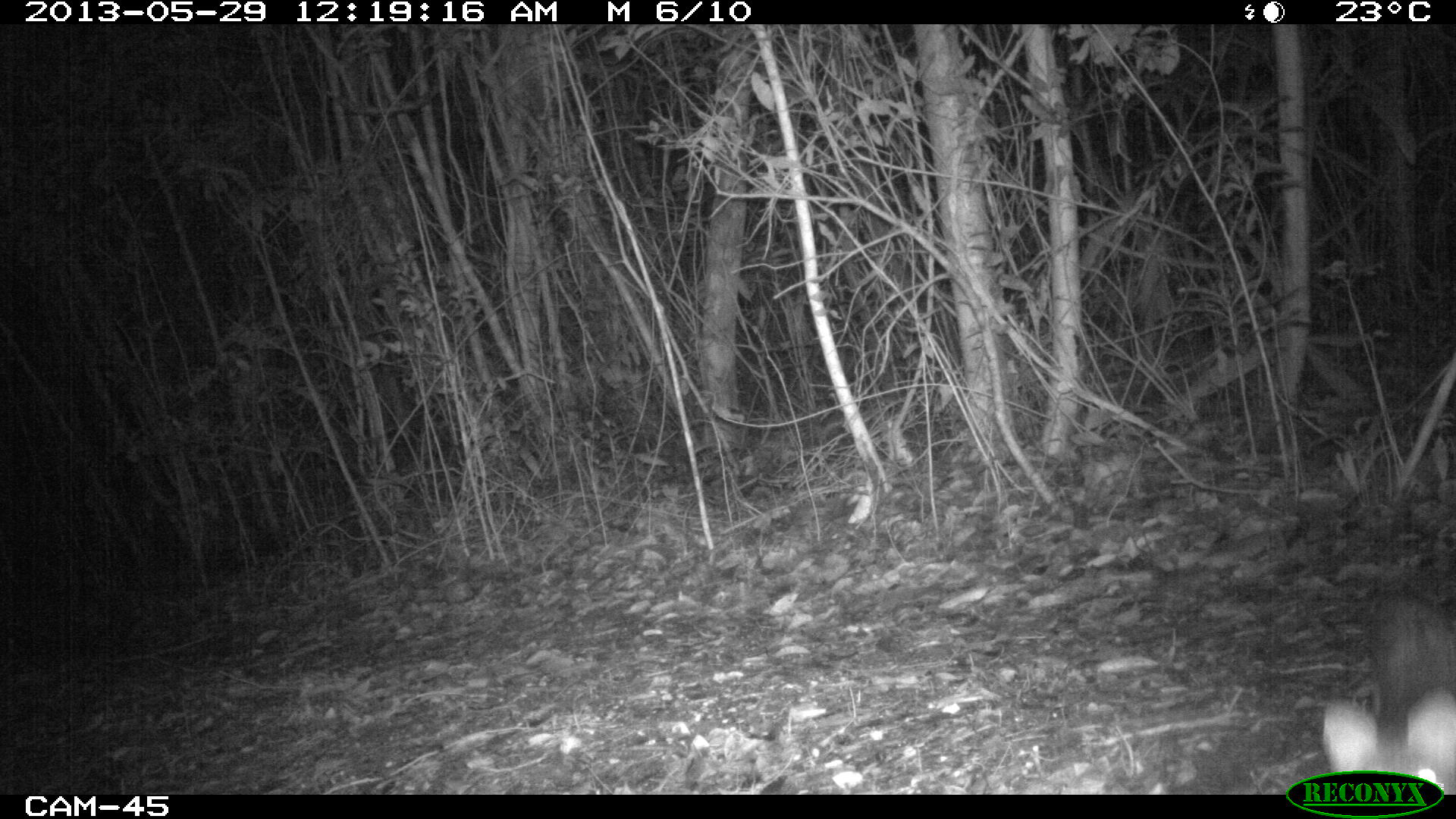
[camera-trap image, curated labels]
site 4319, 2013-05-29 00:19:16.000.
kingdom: Animalia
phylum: Chordata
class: Mammalia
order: Carnivora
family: Canidae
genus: Urocyon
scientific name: Urocyon cinereoargenteus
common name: gray fox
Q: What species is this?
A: Urocyon cinereoargenteus (gray fox).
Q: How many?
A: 1.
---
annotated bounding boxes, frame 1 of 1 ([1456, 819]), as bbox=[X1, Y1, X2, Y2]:
urocyon cinereoargenteus: bbox=[1321, 602, 1452, 791]